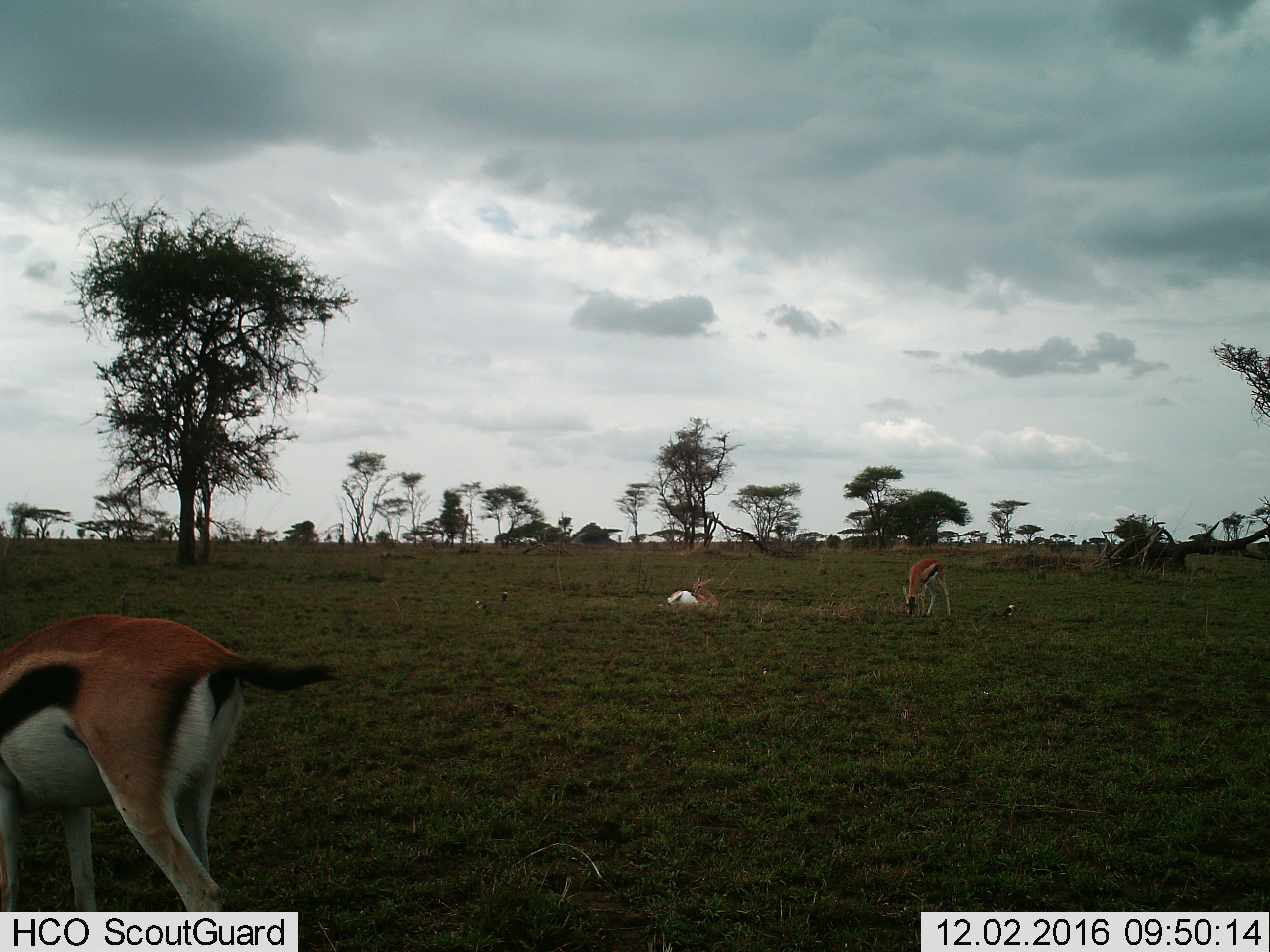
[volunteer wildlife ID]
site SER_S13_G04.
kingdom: Animalia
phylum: Chordata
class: Mammalia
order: Artiodactyla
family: Bovidae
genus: Eudorcas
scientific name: Eudorcas thomsonii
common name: thomson's gazelle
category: gazellethomsons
Gazellethomsons (thomson's gazelle) (Eudorcas thomsonii), count 3. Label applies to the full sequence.